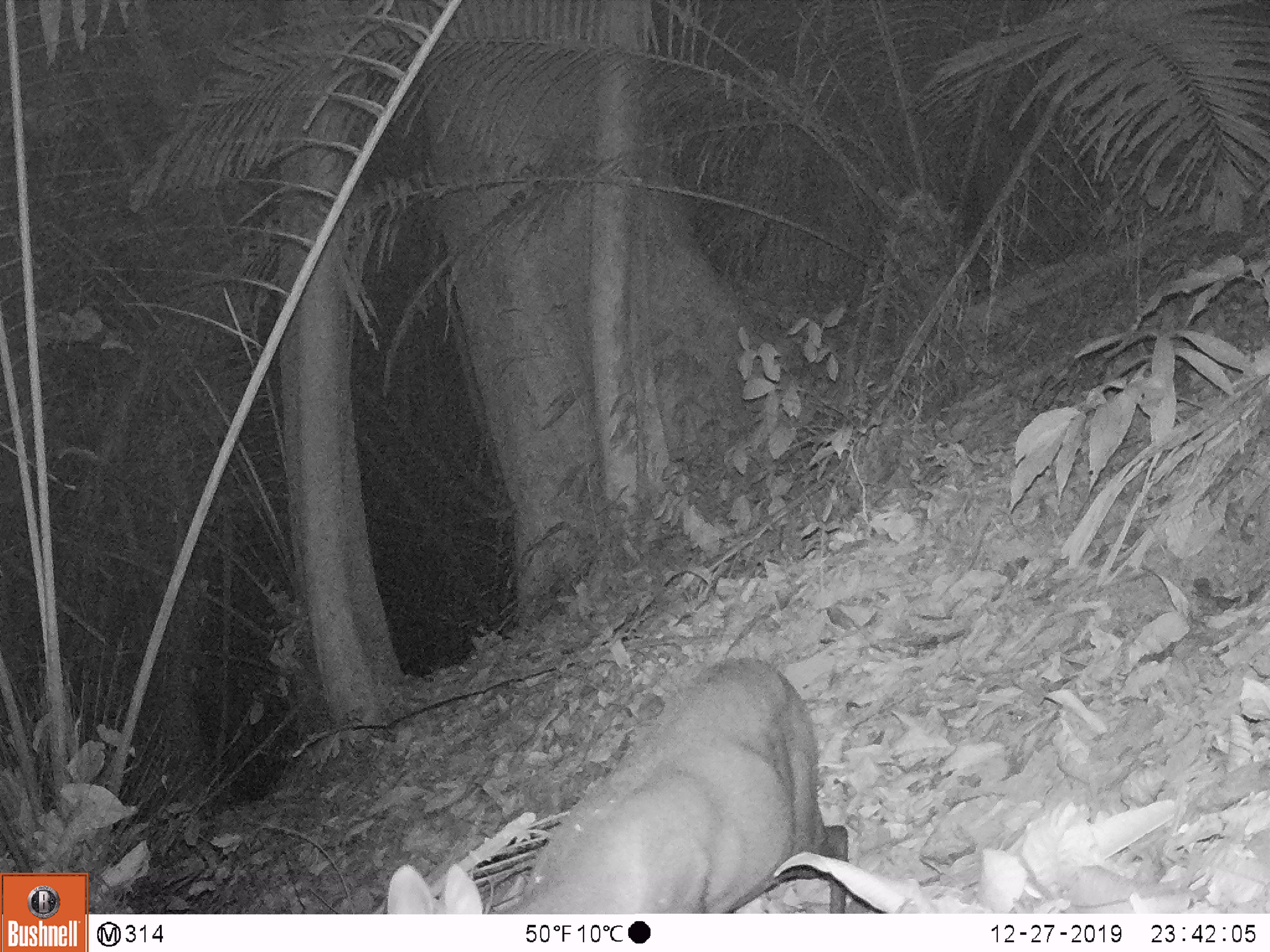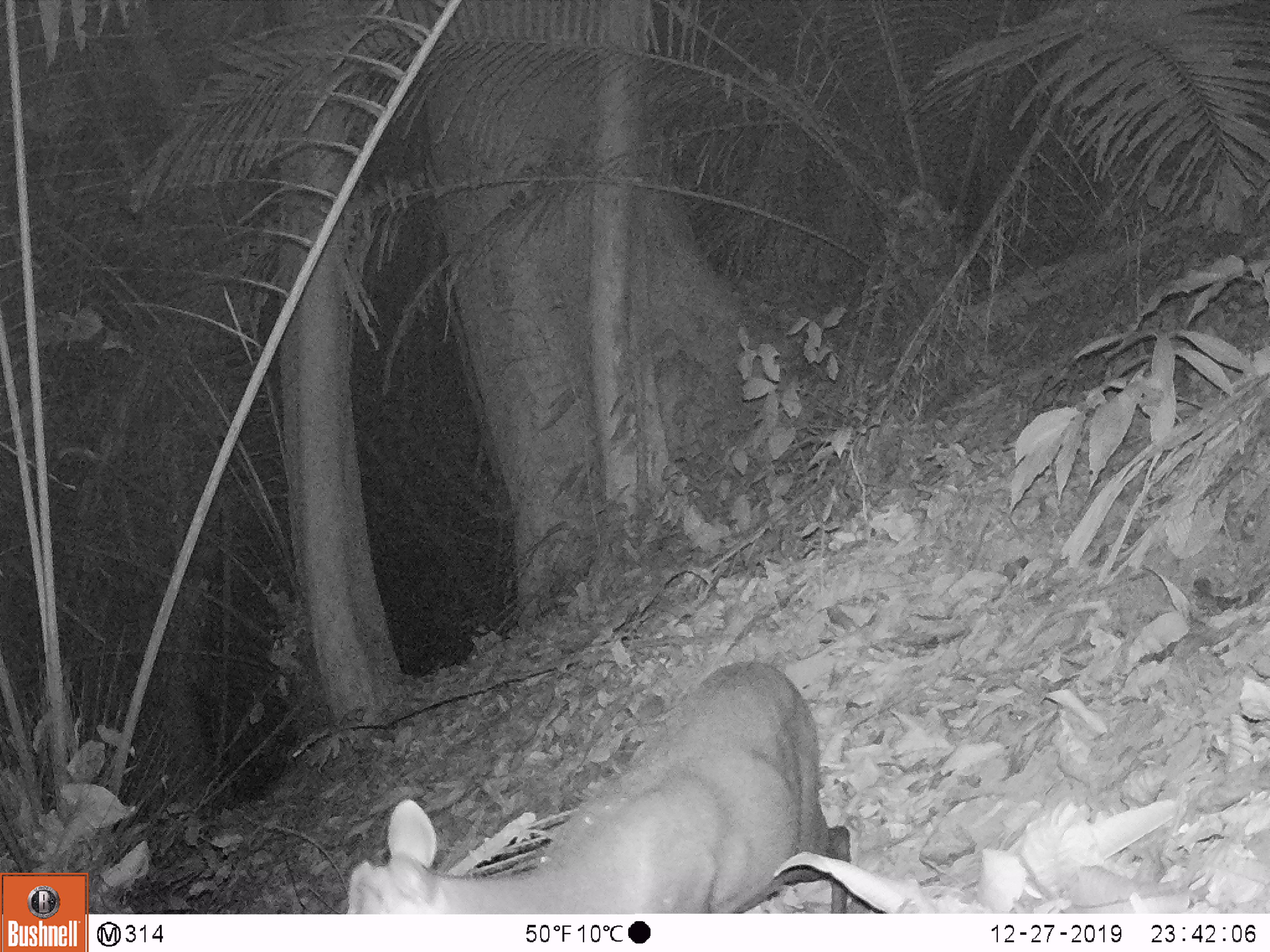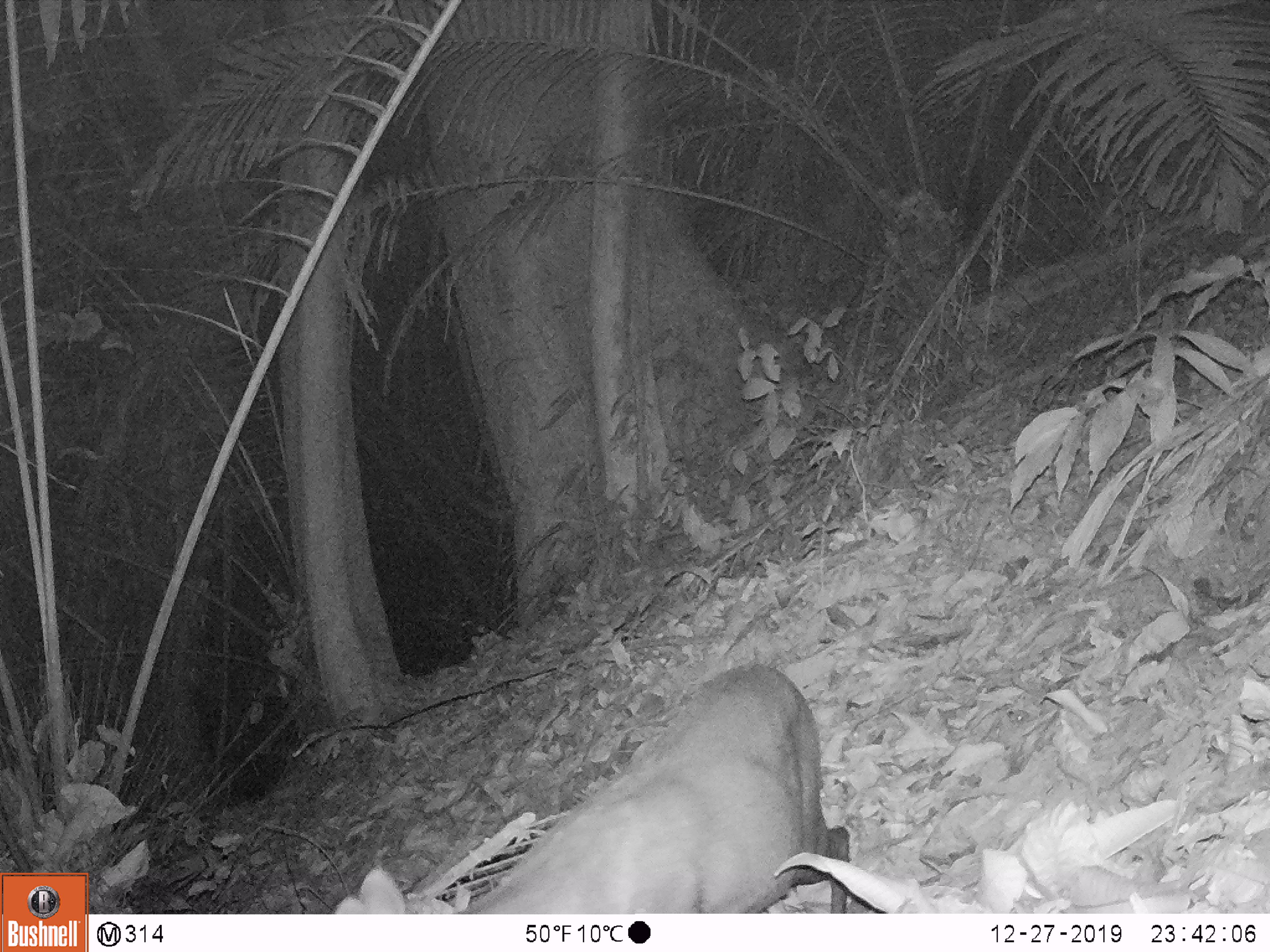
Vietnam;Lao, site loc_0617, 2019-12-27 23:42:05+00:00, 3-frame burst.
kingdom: Animalia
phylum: Chordata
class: Mammalia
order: Artiodactyla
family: Cervidae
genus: Muntiacus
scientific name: Muntiacus rooseveltorum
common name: roosevelt's muntjac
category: roosevelts muntjac group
Roosevelts muntjac group (roosevelt's muntjac) (Muntiacus rooseveltorum). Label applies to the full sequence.